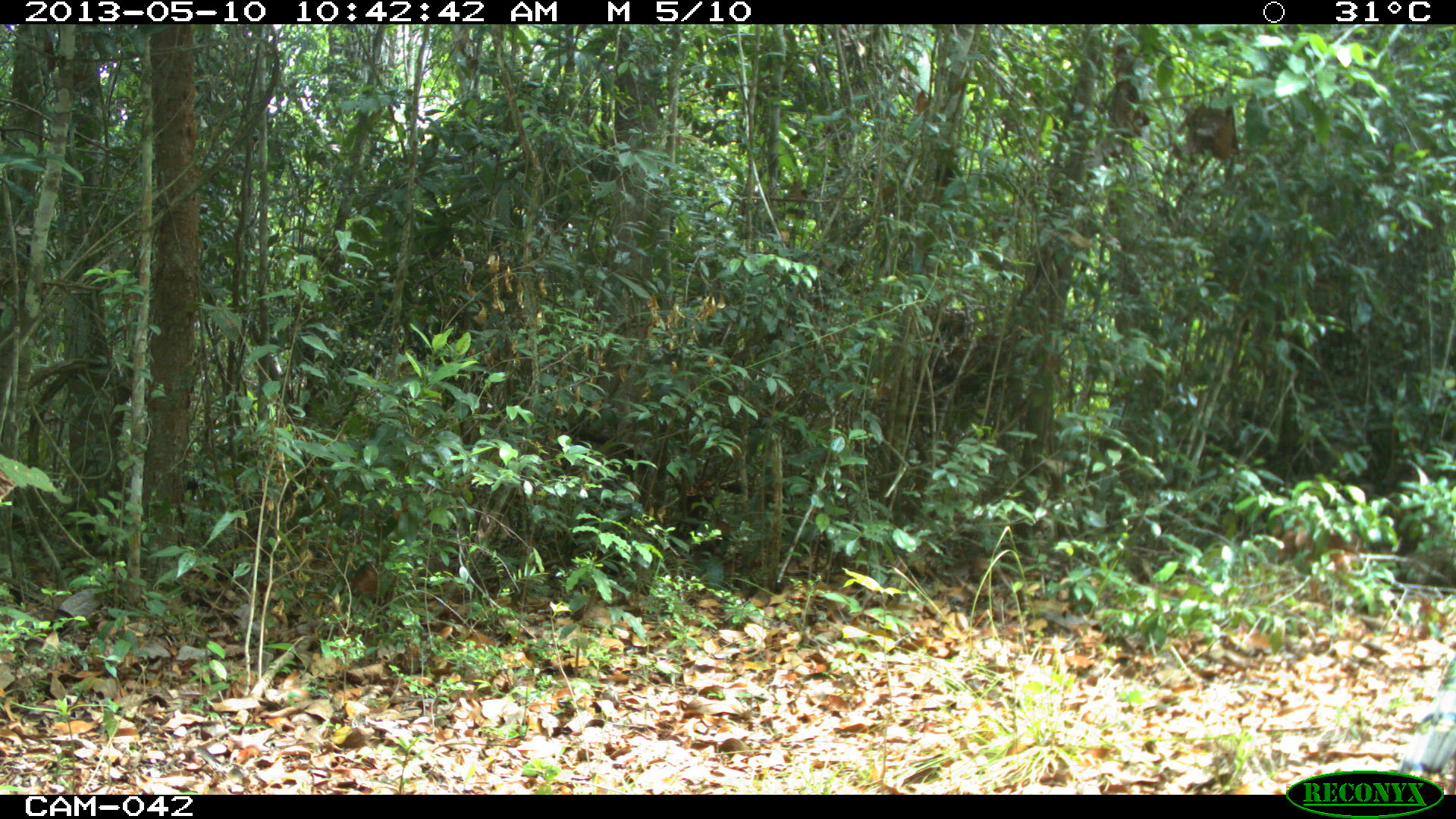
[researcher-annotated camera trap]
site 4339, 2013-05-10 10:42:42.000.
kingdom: Animalia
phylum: Chordata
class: Aves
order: Galliformes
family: Phasianidae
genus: Meleagris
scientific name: Meleagris ocellata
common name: ocellated turkey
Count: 1.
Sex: male.